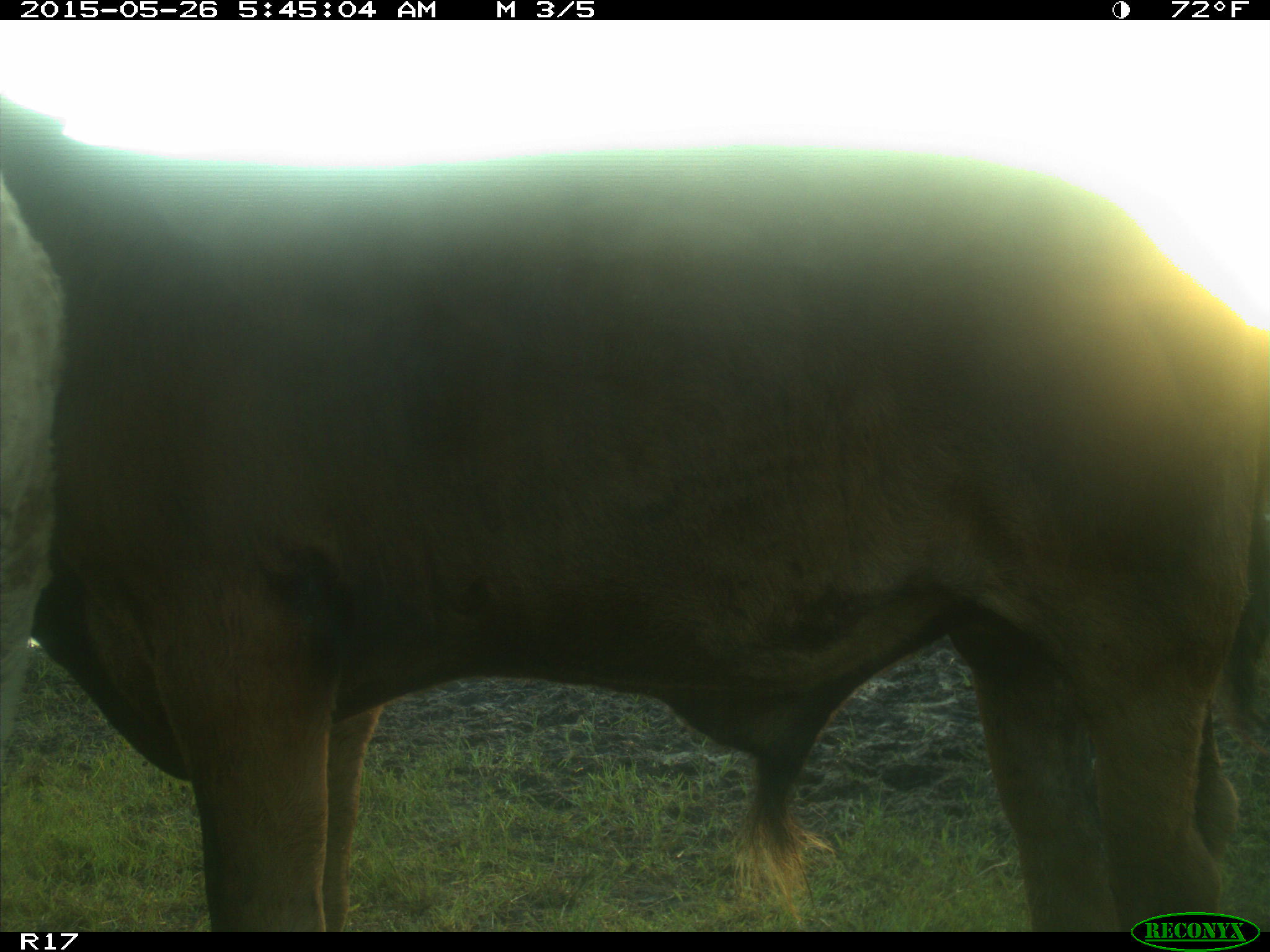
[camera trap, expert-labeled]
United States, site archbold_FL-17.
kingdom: Animalia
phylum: Chordata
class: Mammalia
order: Artiodactyla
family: Bovidae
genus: Bos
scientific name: Bos taurus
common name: domestic cow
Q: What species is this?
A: Bos taurus (domestic cow).